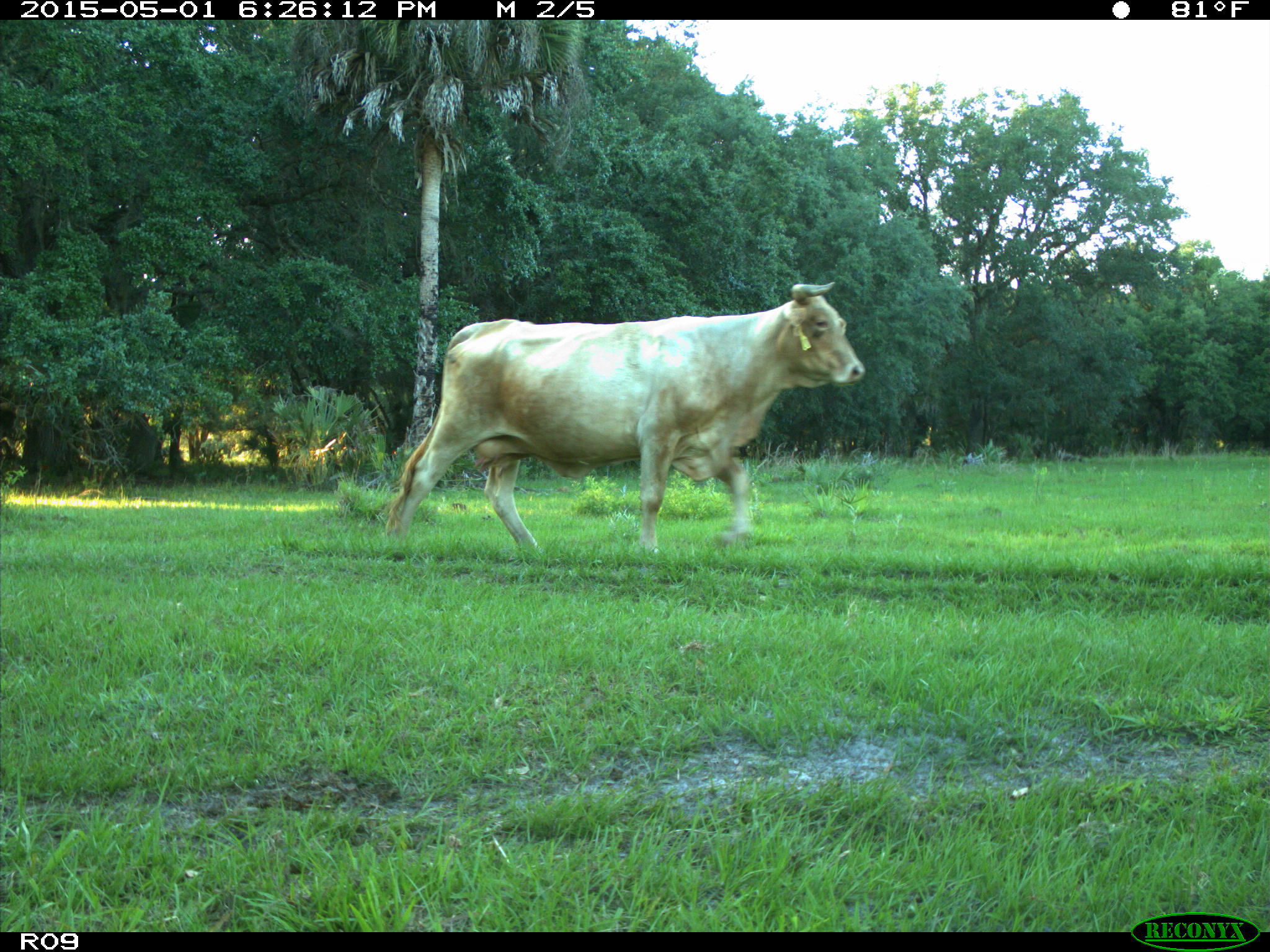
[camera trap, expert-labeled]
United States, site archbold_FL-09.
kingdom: Animalia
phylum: Chordata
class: Mammalia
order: Artiodactyla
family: Bovidae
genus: Bos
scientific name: Bos taurus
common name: domestic cow